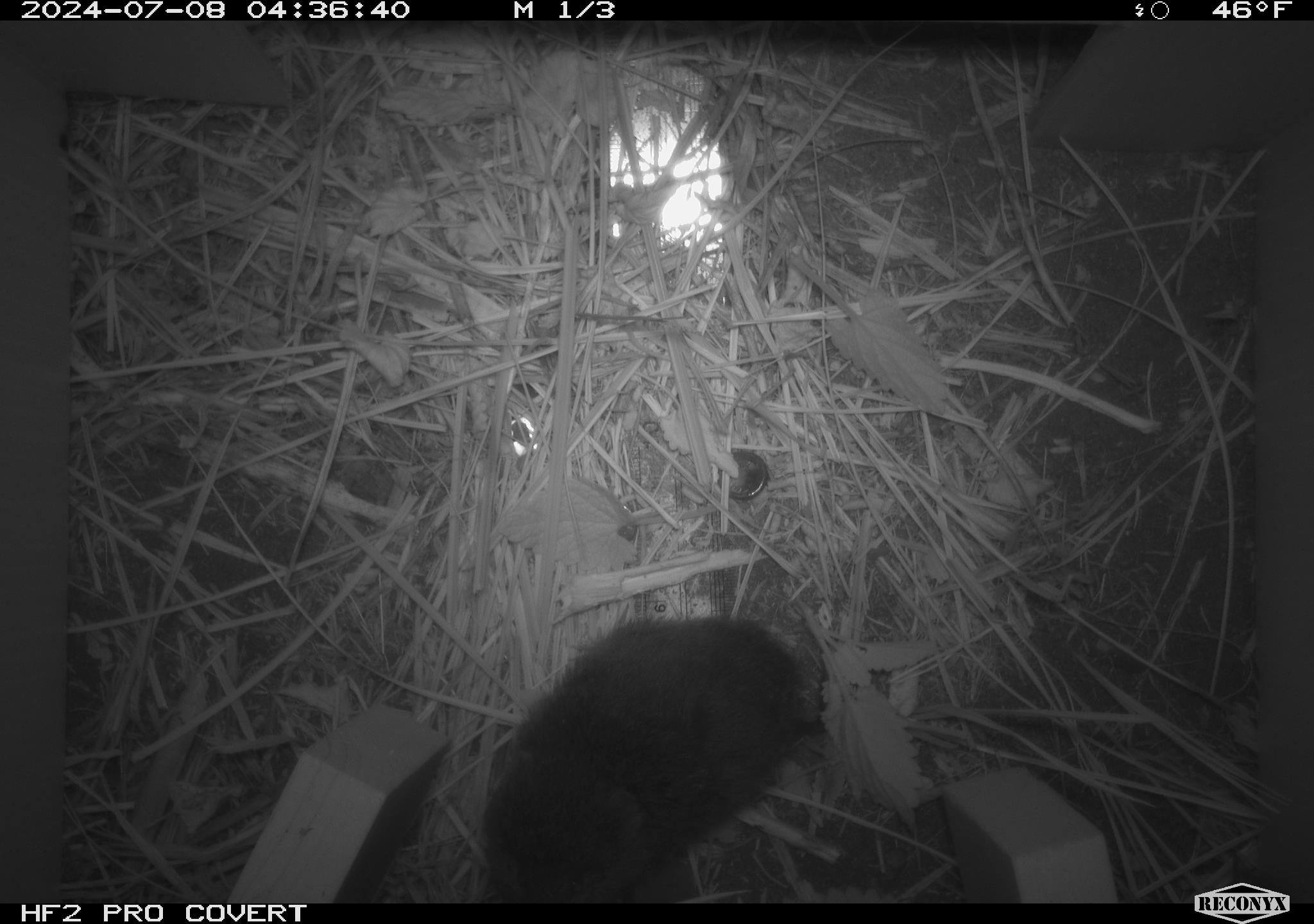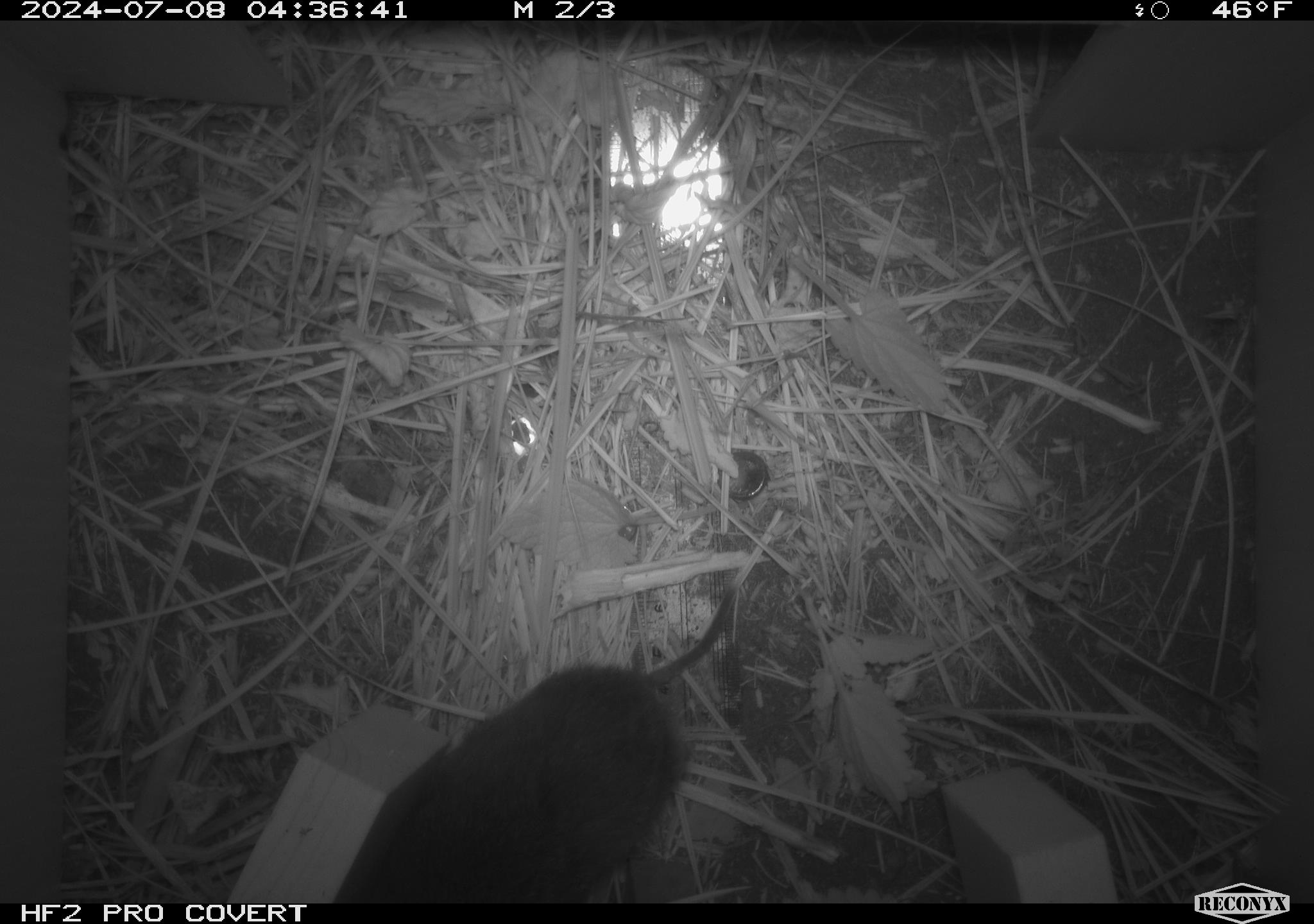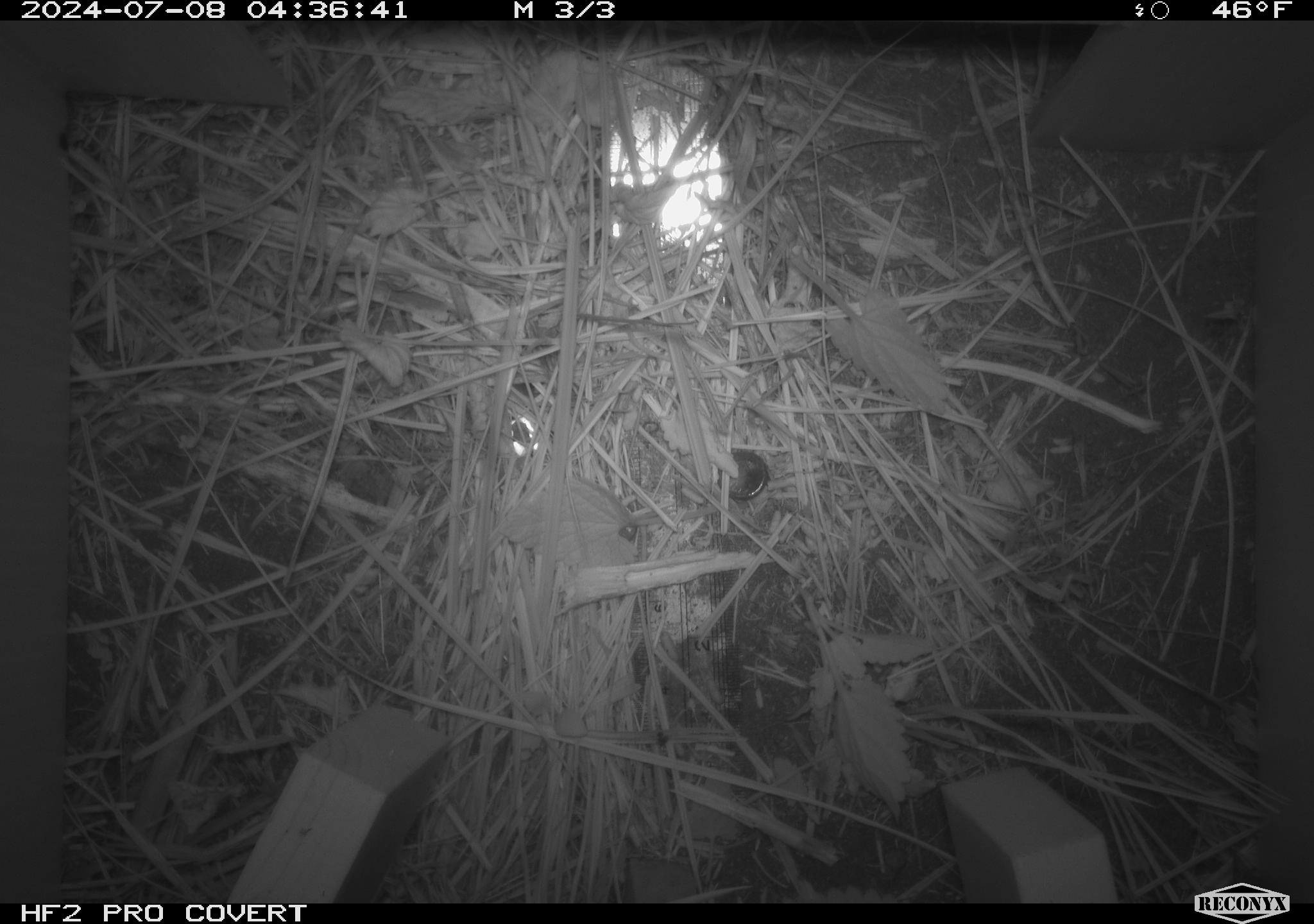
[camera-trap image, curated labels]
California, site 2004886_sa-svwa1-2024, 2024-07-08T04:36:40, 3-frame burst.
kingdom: Animalia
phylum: Chordata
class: Mammalia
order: Rodentia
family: Cricetidae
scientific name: Arvicolinae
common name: voles, lemmings, and muskrats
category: arvicolinae subfamily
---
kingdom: Animalia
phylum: Arthropoda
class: Malacostraca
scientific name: Malacostraca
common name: amphipods, crabs, isopods, krill, lobsters and shrimps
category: malacostracan